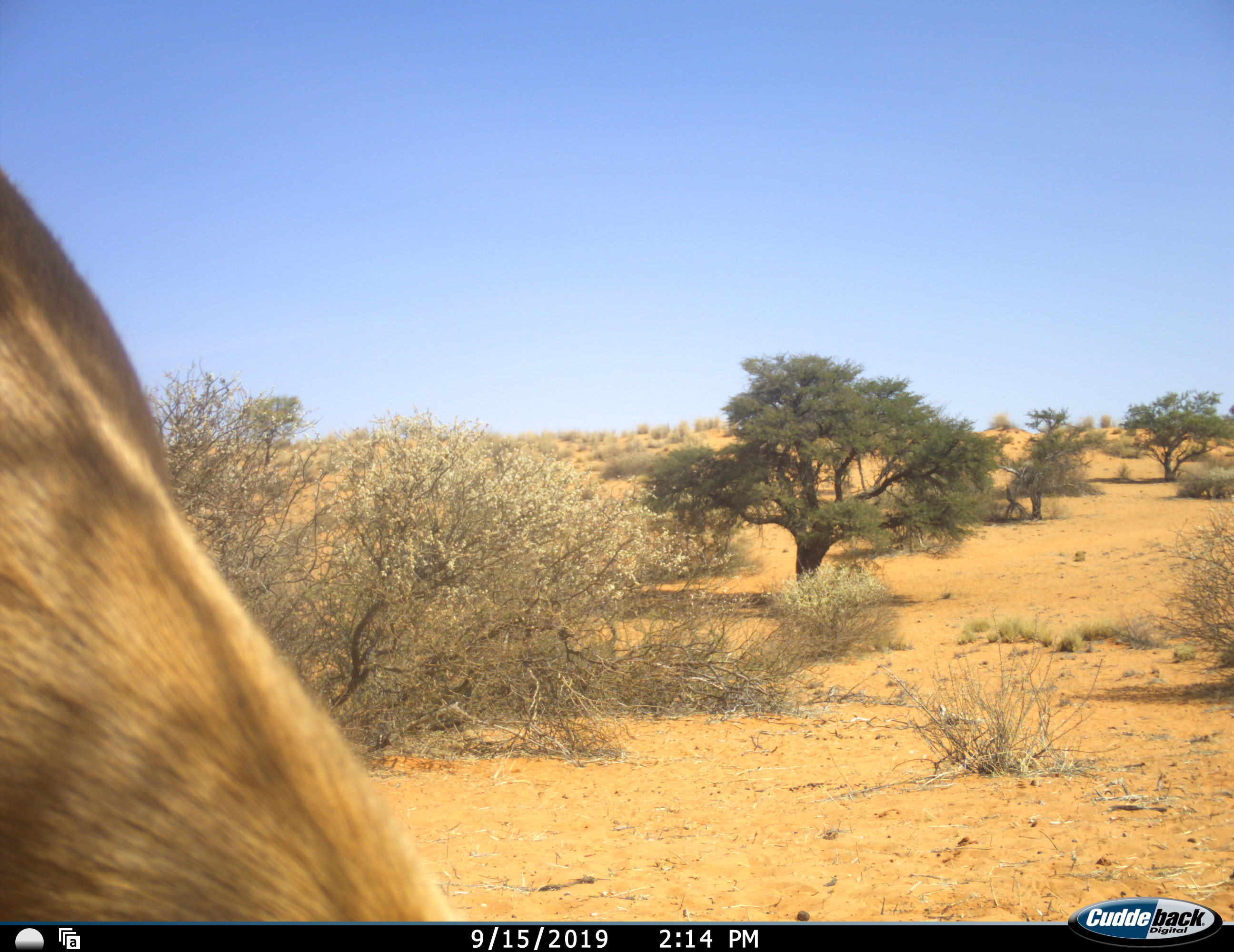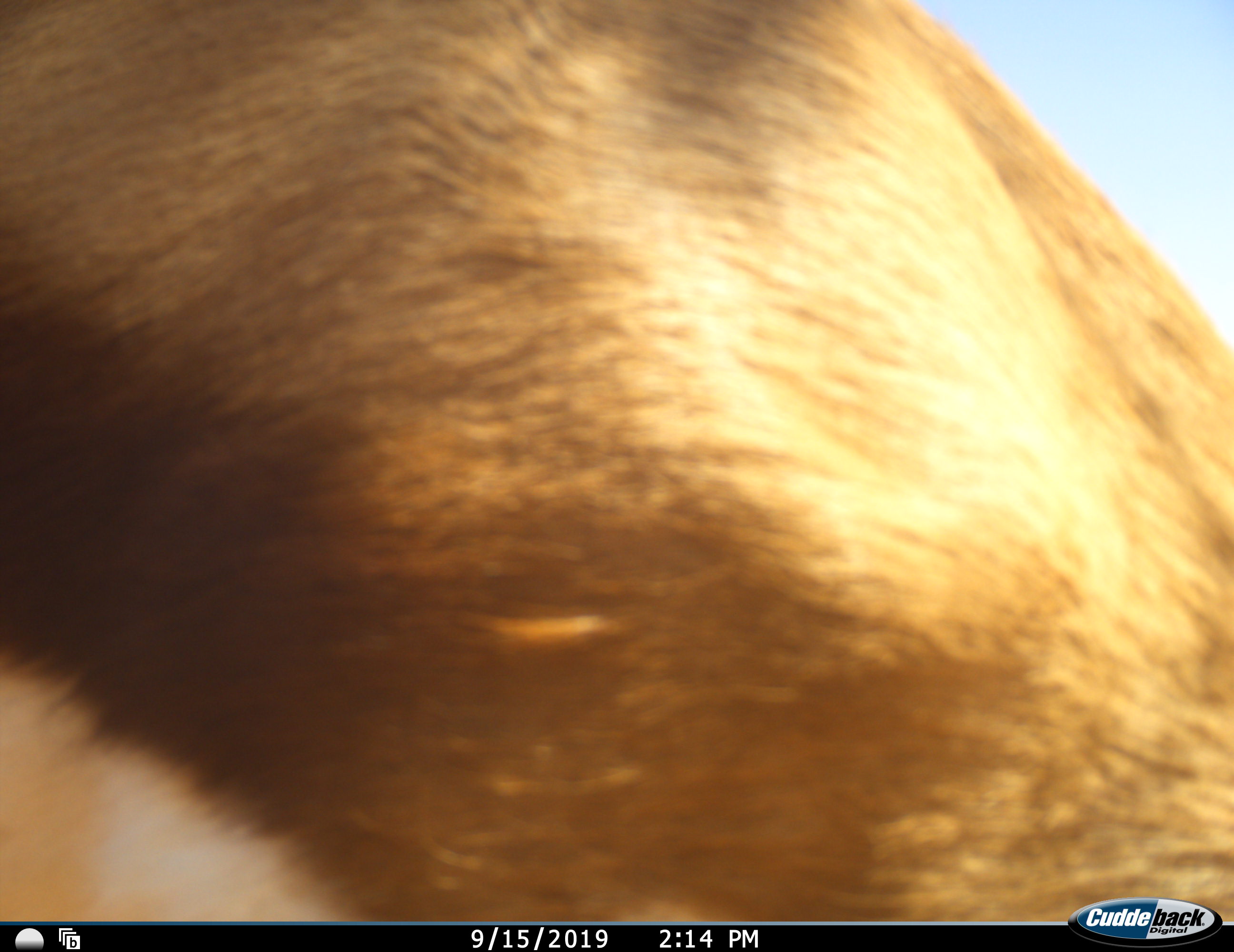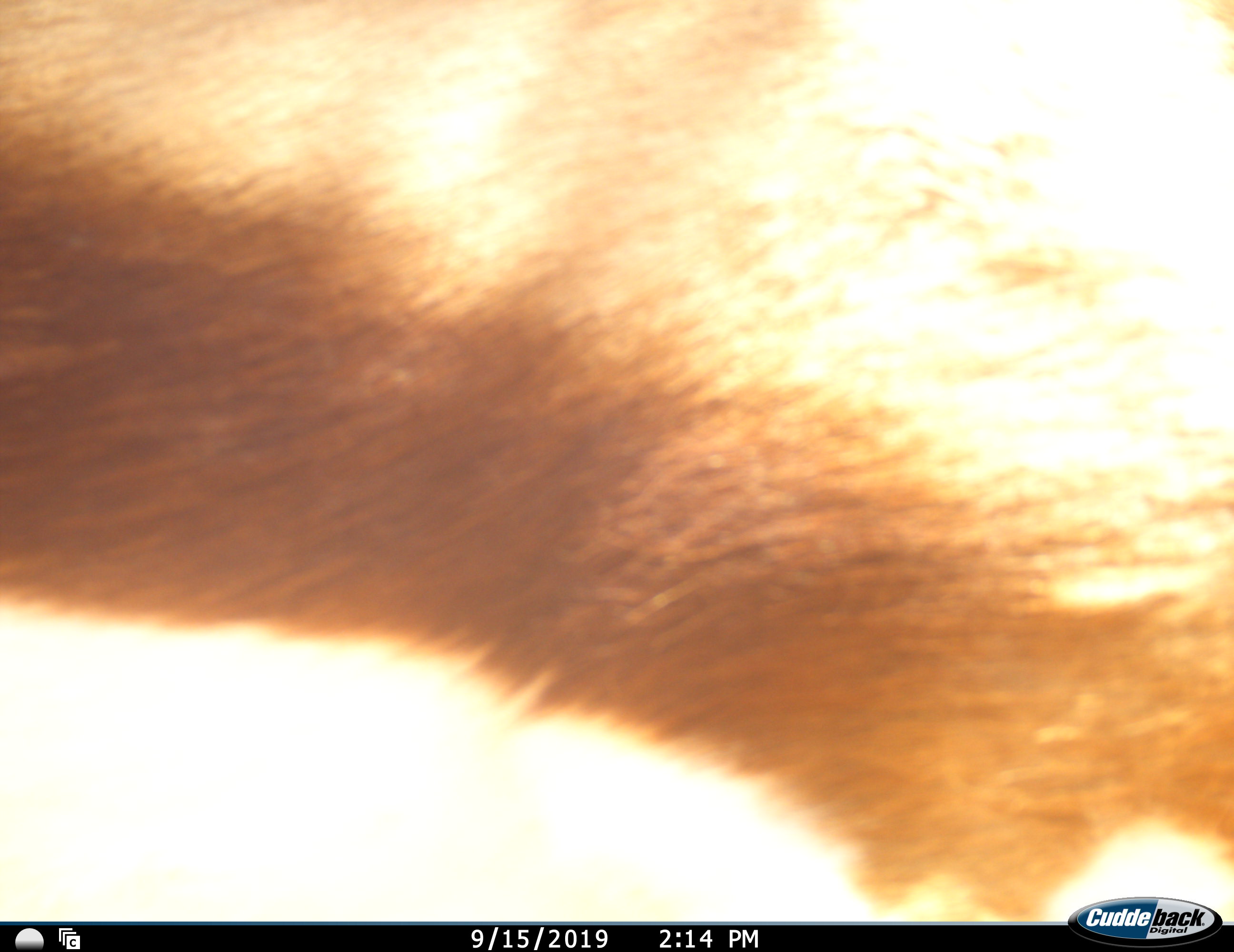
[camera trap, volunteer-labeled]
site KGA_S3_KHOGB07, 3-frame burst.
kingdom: Animalia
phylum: Chordata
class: Mammalia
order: Artiodactyla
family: Bovidae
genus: Antidorcas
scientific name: Antidorcas marsupialis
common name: springbok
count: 1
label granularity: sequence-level